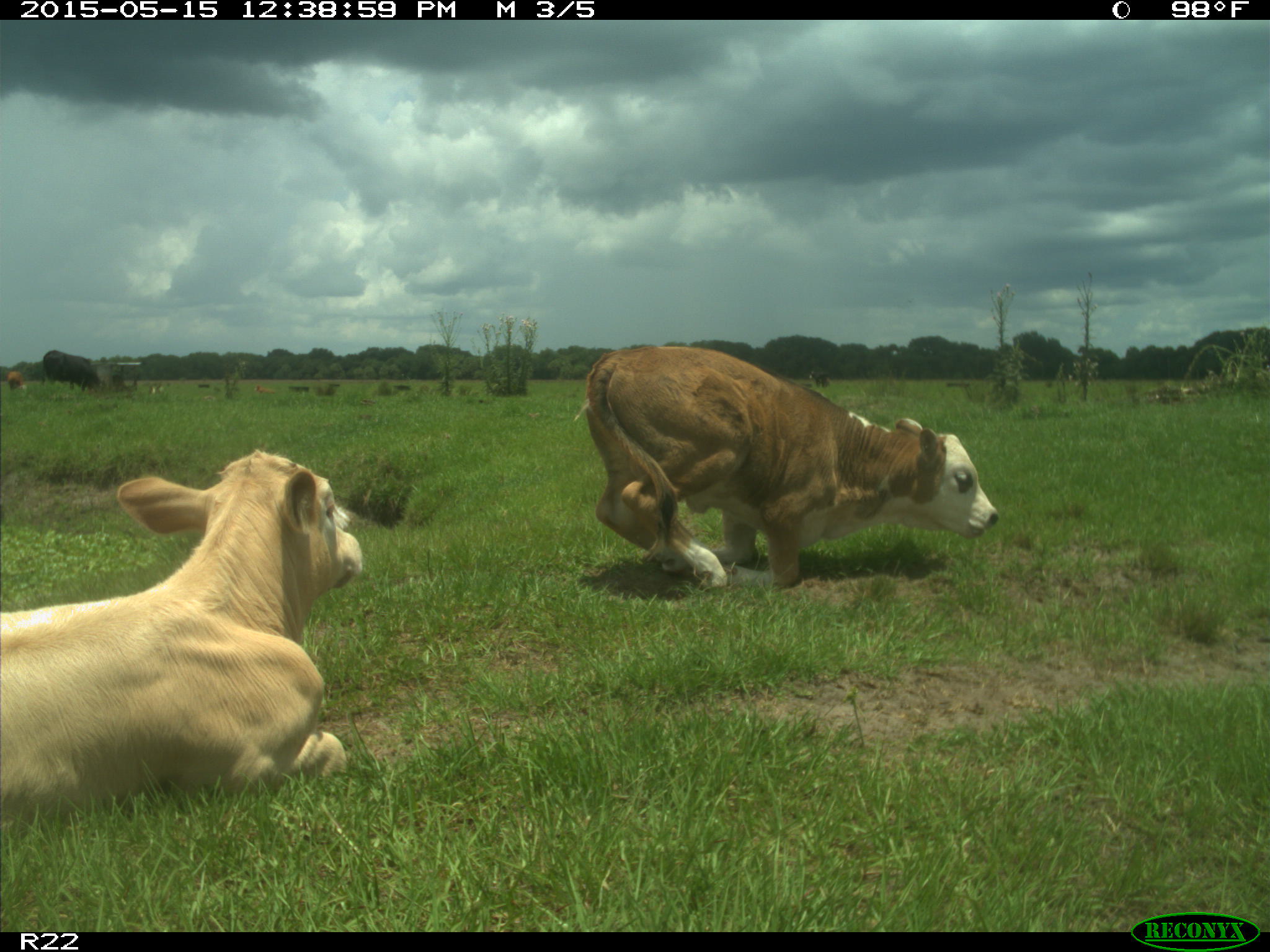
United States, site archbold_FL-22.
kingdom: Animalia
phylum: Chordata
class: Mammalia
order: Artiodactyla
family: Bovidae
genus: Bos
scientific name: Bos taurus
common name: domestic cow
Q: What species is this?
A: Bos taurus (domestic cow).